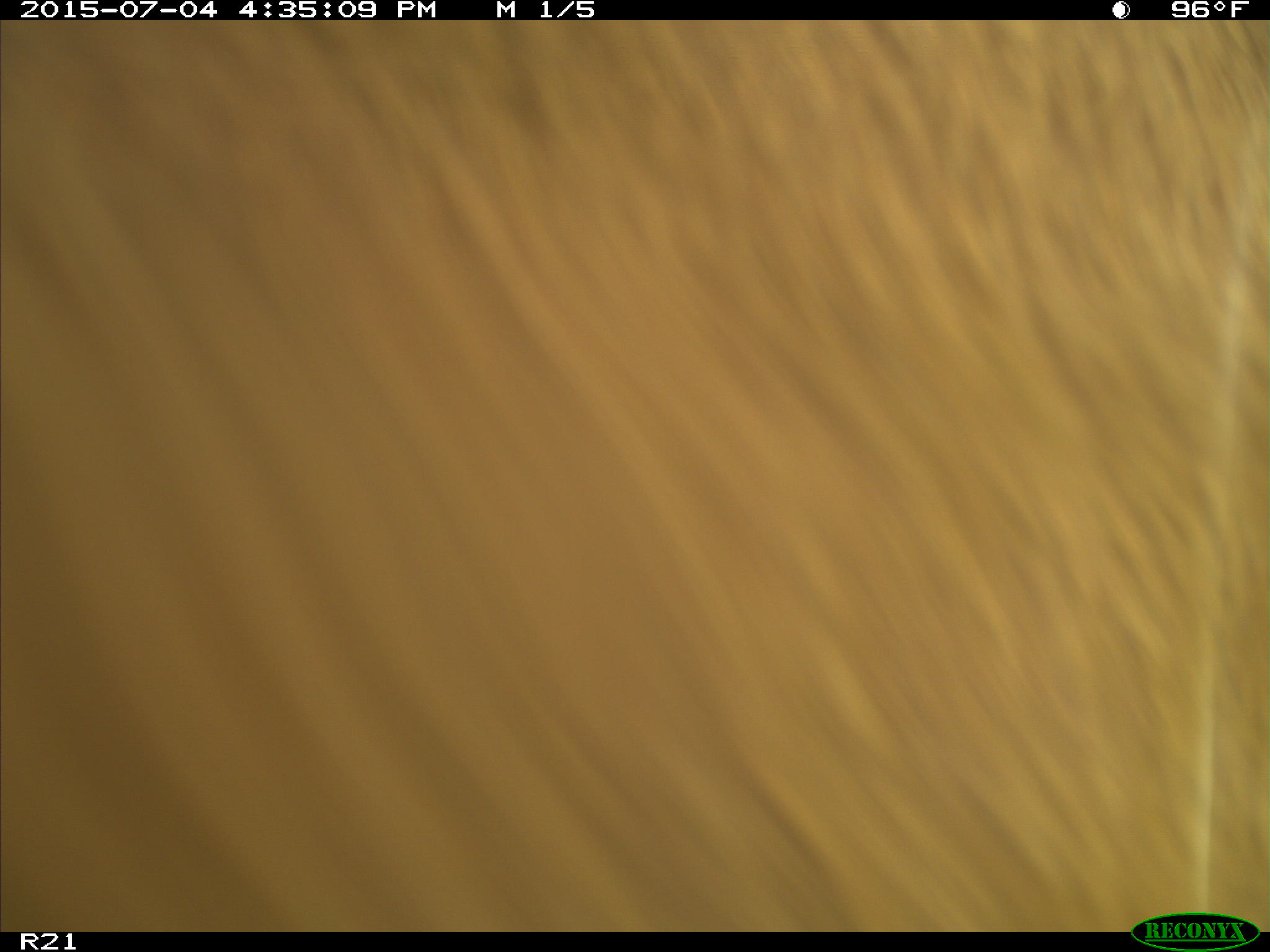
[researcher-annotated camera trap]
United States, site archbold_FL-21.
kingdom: Animalia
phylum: Chordata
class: Mammalia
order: Artiodactyla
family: Bovidae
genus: Bos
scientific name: Bos taurus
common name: domestic cow